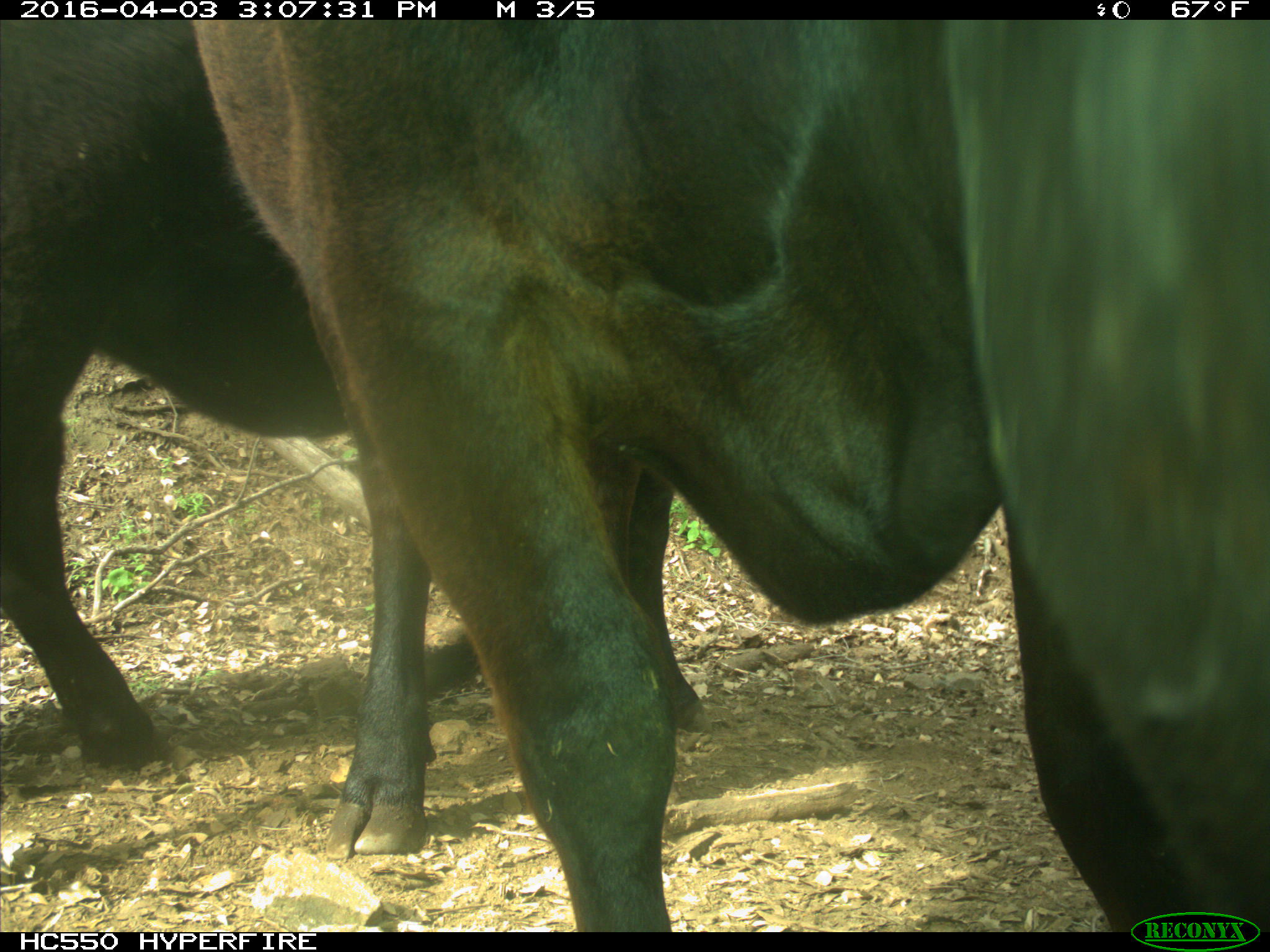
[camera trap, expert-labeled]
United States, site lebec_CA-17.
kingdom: Animalia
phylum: Chordata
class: Mammalia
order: Artiodactyla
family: Bovidae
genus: Bos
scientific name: Bos taurus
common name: domestic cow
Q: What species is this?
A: Bos taurus (domestic cow).